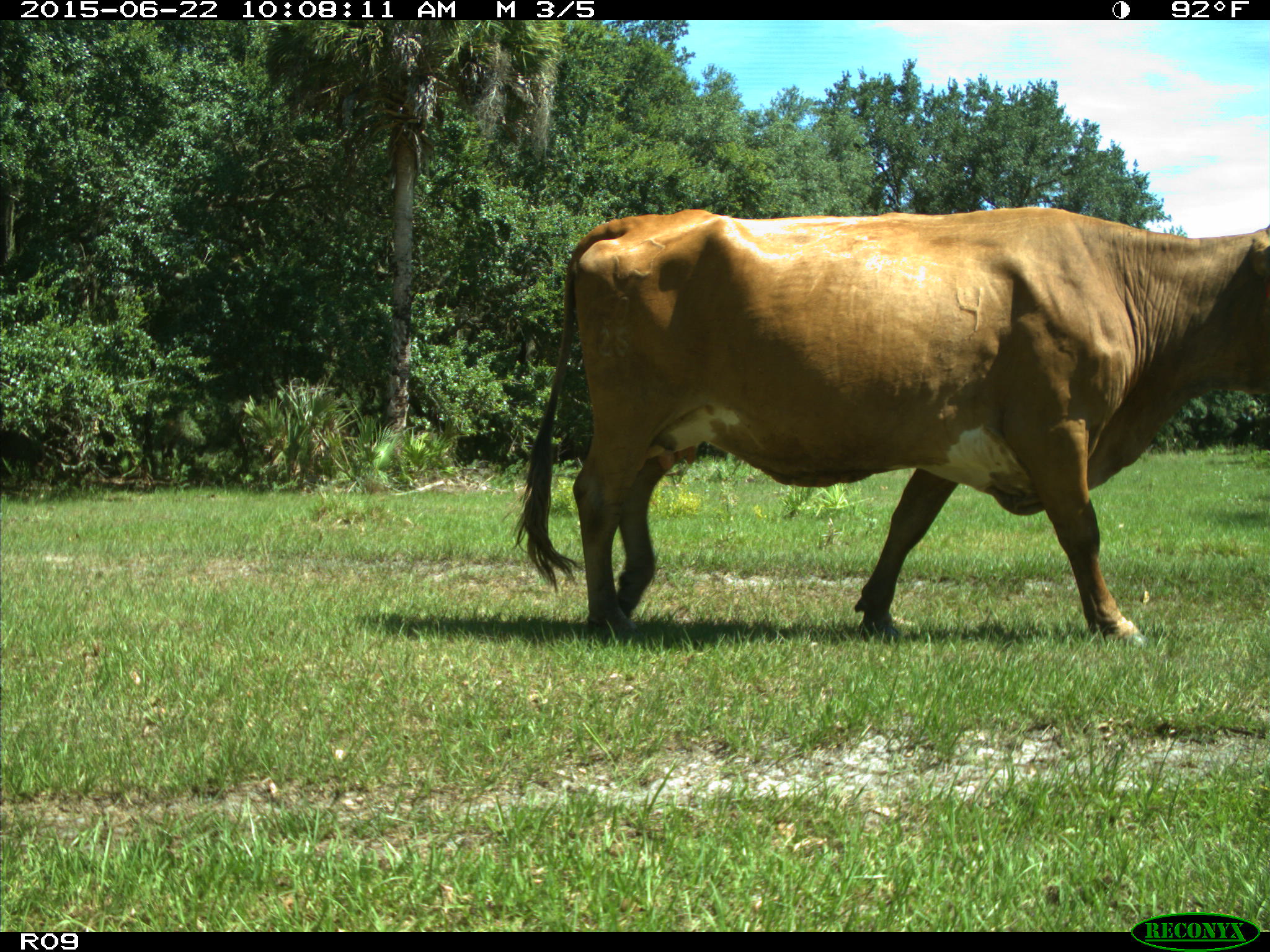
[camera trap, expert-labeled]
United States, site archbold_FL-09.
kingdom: Animalia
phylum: Chordata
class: Mammalia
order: Artiodactyla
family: Bovidae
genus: Bos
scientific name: Bos taurus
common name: domestic cow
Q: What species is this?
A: Bos taurus (domestic cow).